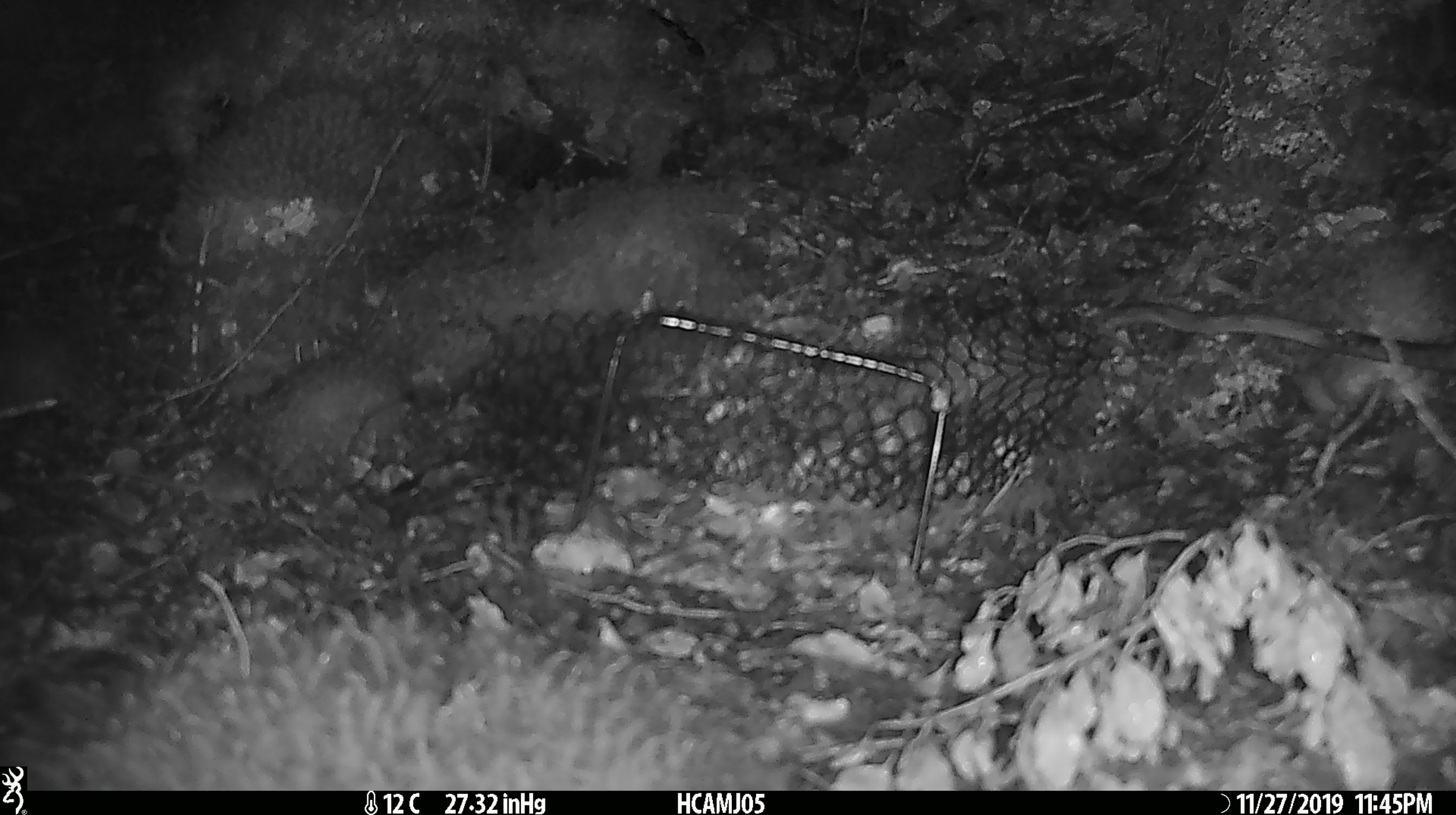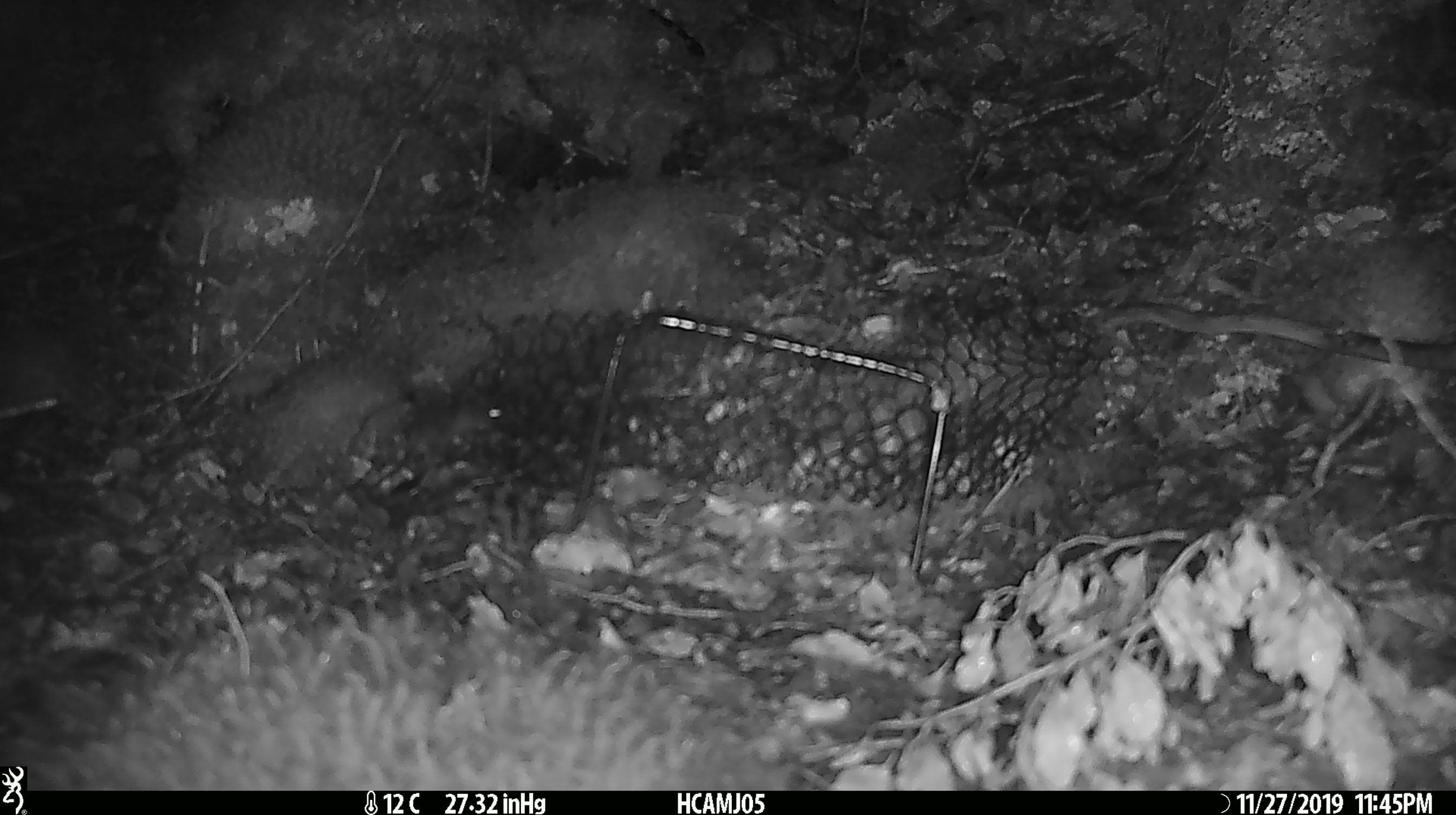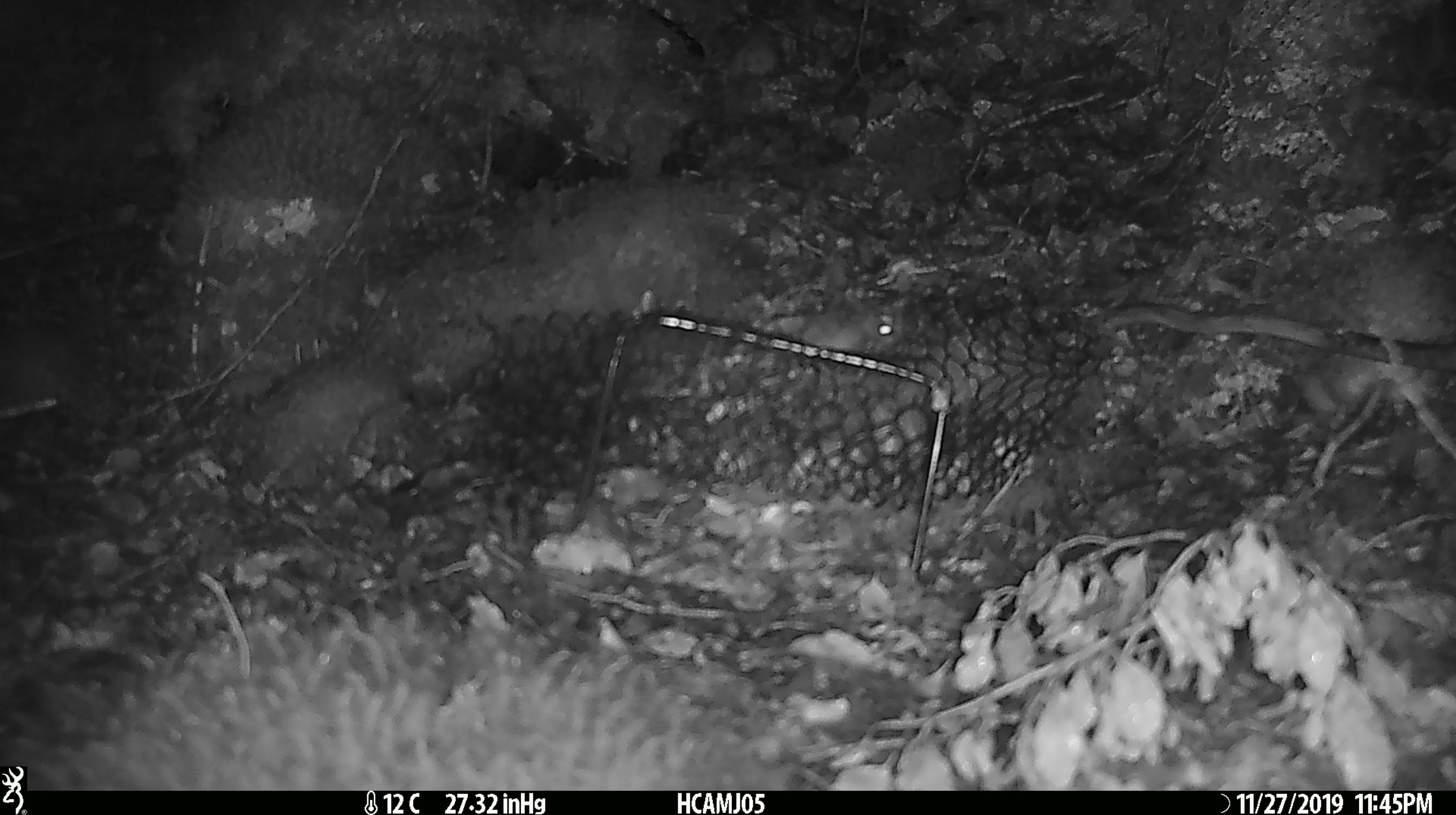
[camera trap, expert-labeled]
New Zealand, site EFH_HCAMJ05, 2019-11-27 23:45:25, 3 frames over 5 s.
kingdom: Animalia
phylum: Chordata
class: Mammalia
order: Rodentia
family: Muridae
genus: Mus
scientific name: Mus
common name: mouse